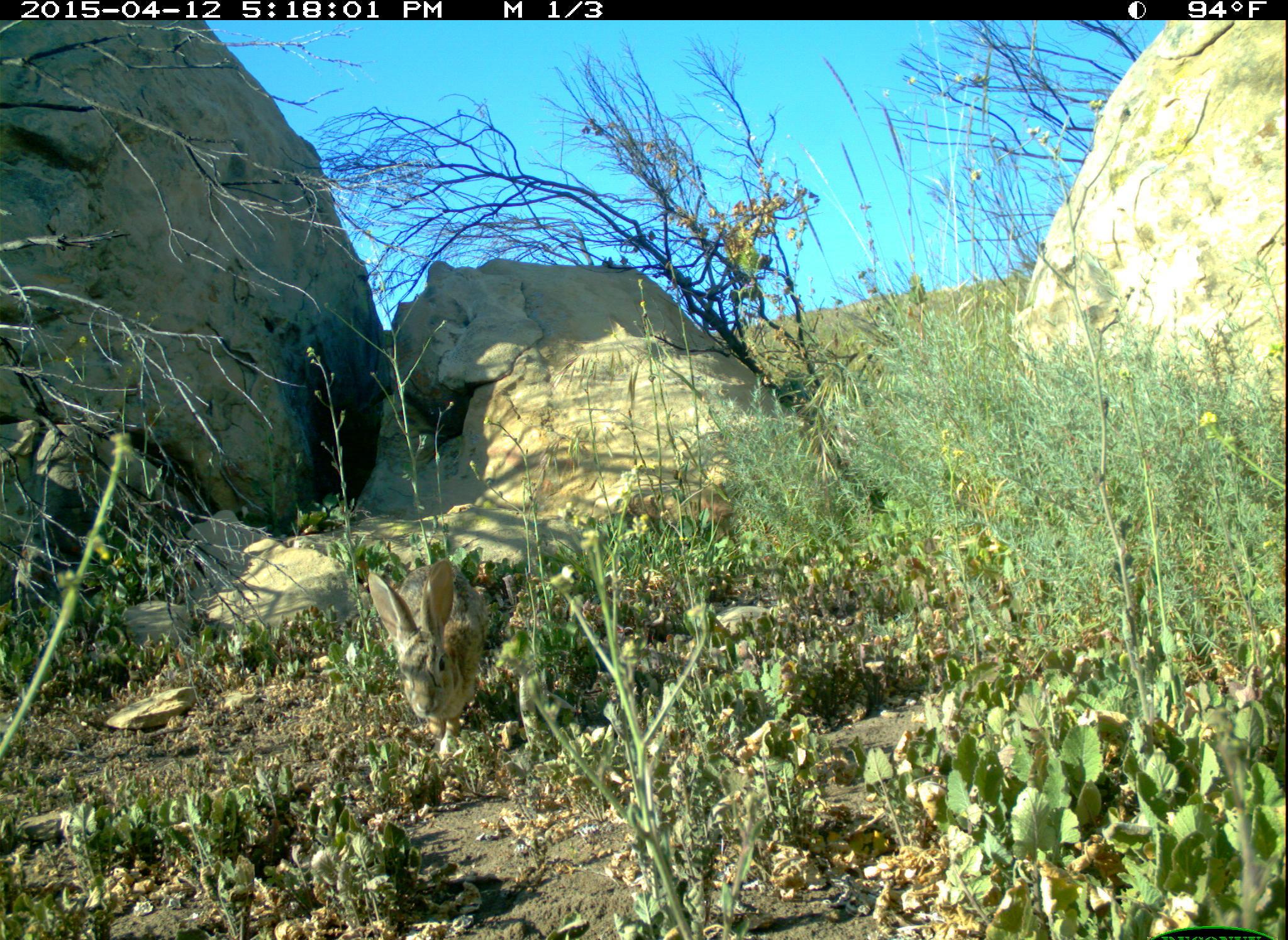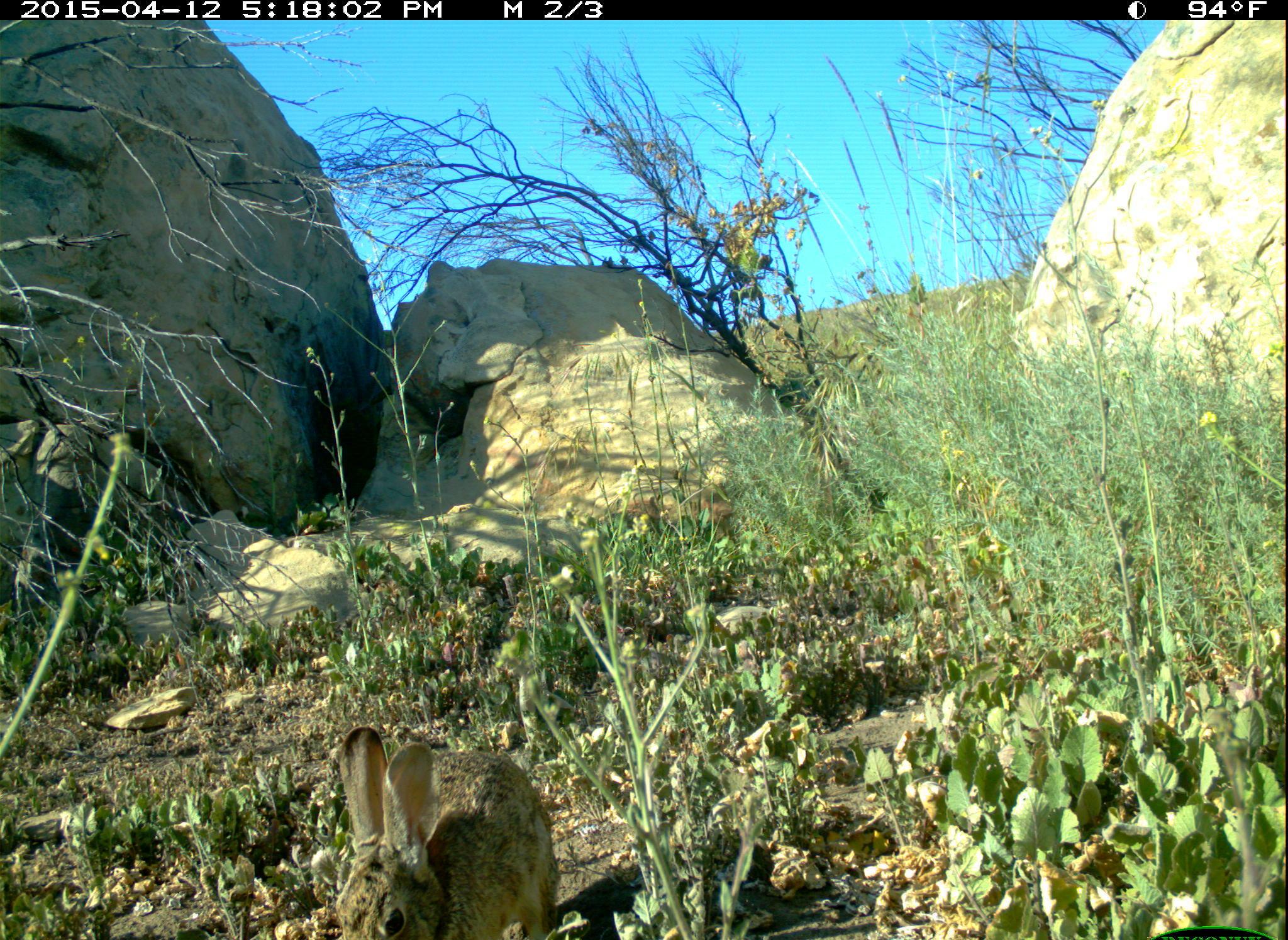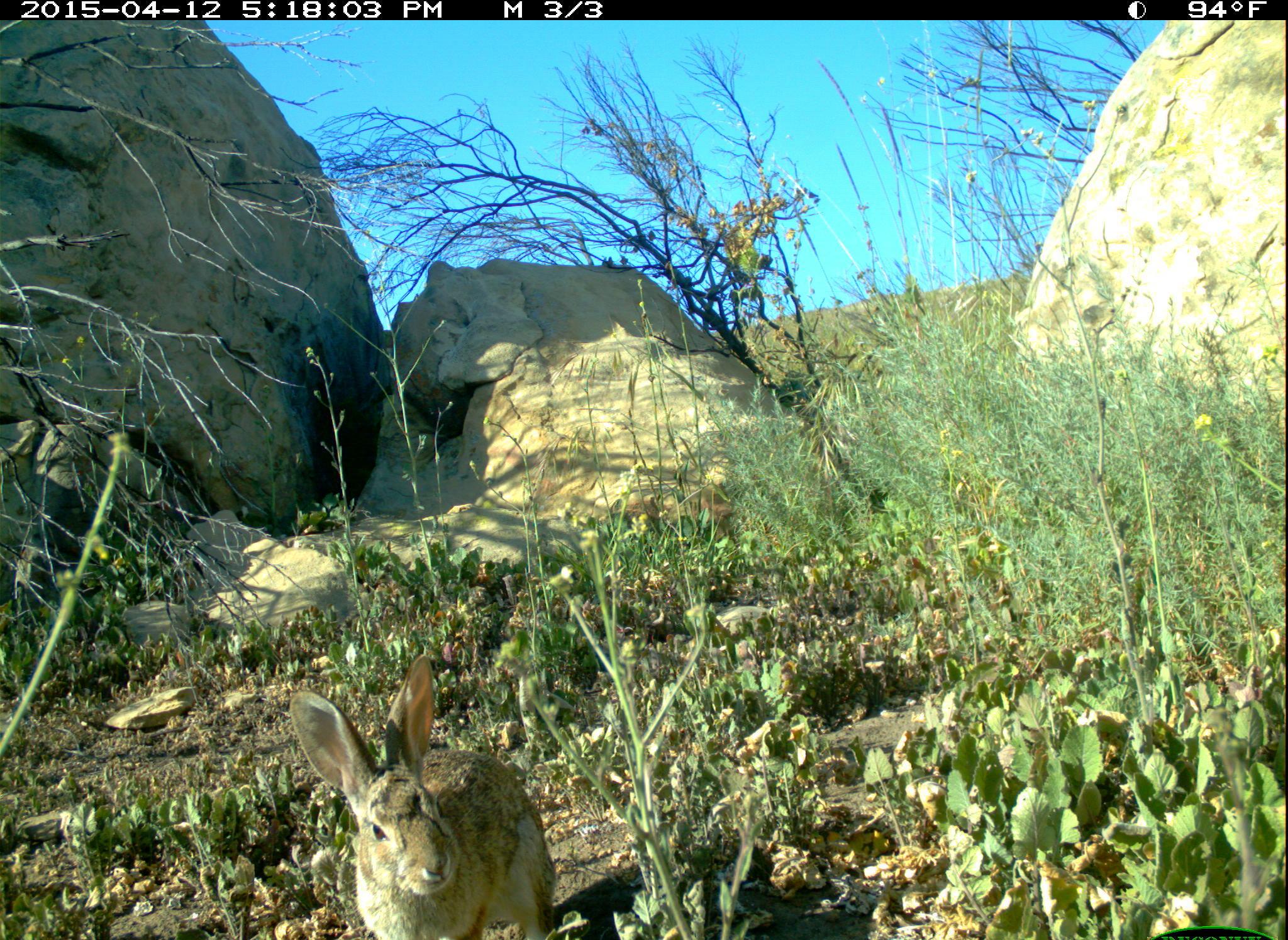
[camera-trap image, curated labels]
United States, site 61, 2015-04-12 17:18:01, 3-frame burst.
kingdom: Animalia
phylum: Chordata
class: Mammalia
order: Lagomorpha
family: Leporidae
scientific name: Leporidae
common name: rabbits and hares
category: rabbit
Rabbit (rabbits and hares) (Leporidae).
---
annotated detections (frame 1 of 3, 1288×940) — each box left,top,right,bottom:
rabbit: 359,552,497,765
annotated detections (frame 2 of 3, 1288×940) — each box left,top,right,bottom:
rabbit: 312,702,567,940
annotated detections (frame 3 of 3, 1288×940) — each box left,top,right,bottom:
rabbit: 275,656,591,940